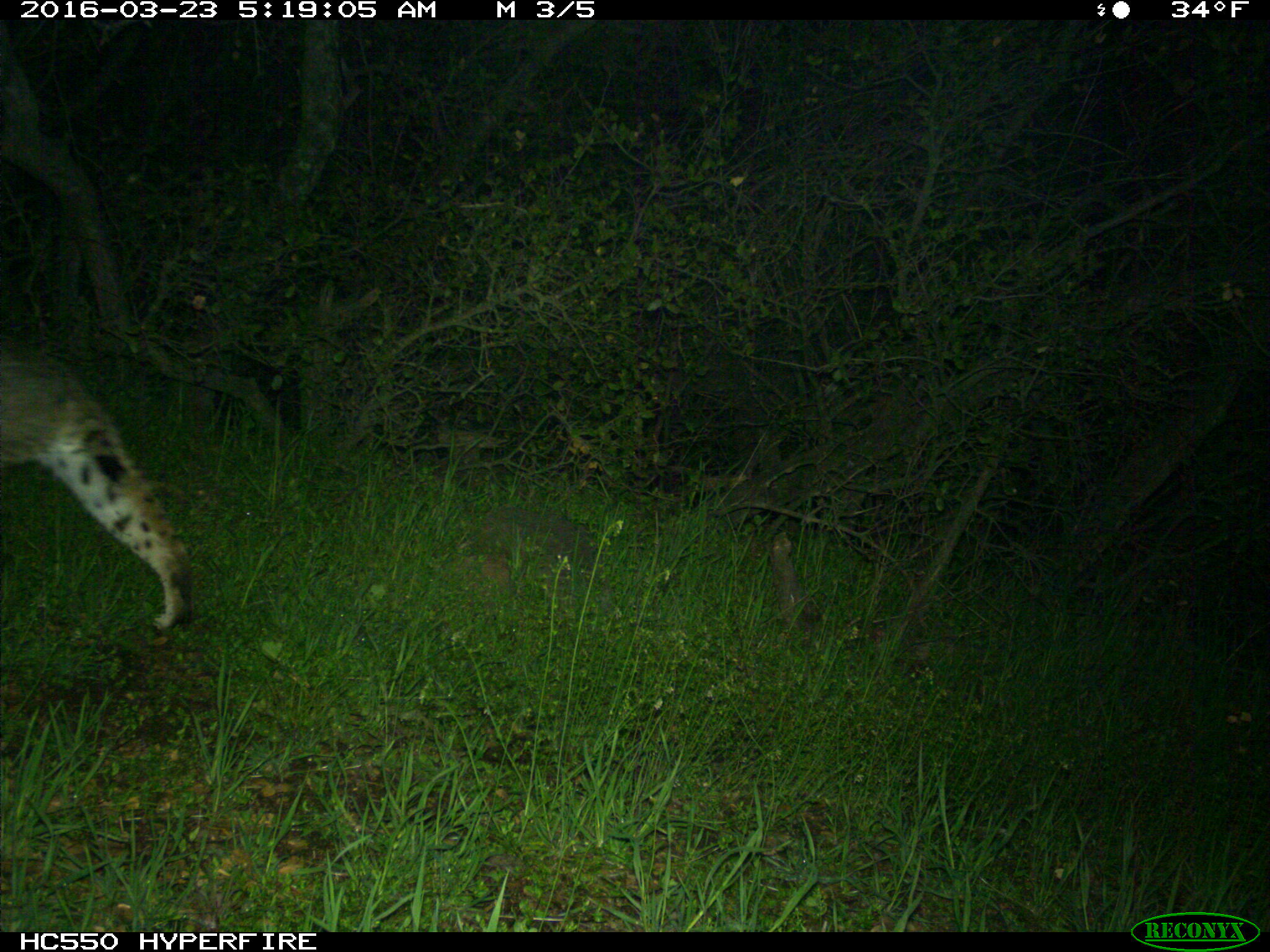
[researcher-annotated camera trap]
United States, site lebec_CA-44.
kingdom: Animalia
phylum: Chordata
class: Mammalia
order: Carnivora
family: Felidae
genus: Lynx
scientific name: Lynx rufus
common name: bobcat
Lynx rufus (bobcat).